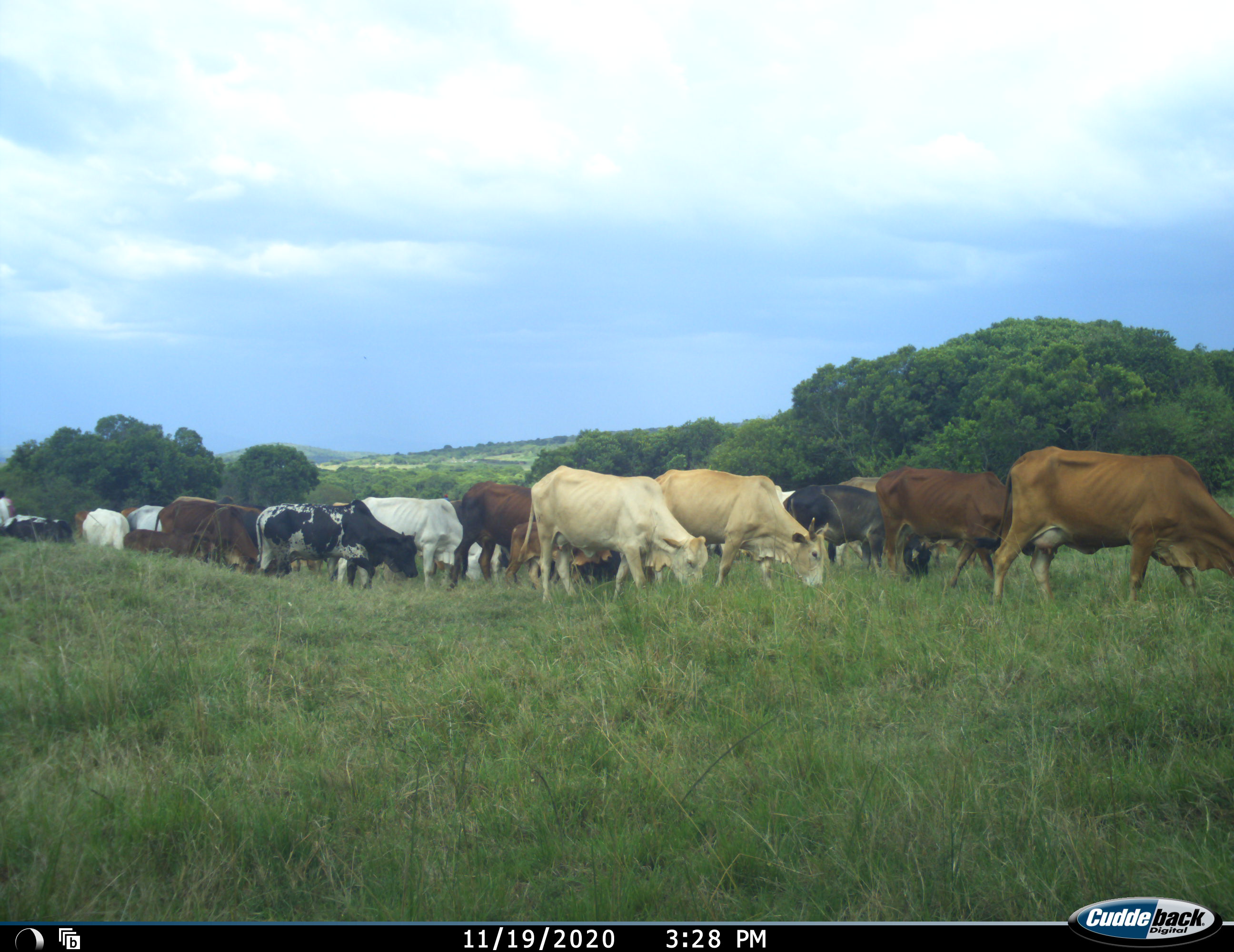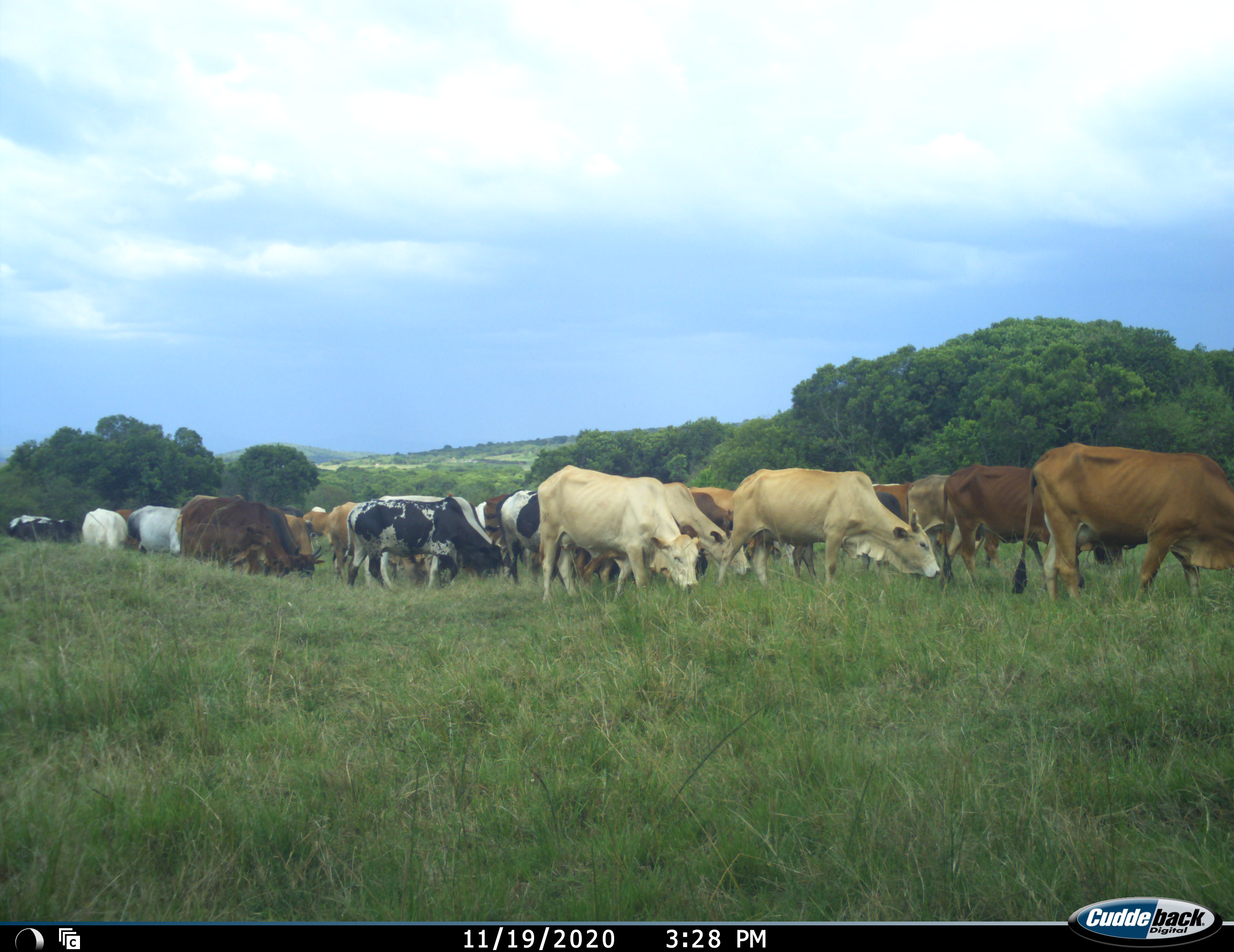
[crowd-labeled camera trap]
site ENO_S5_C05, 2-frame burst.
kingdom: Animalia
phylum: Chordata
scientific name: Vertebrata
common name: domestic animal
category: domesticanimal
Domesticanimal (domestic animal) (Vertebrata), count 11-50. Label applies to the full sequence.